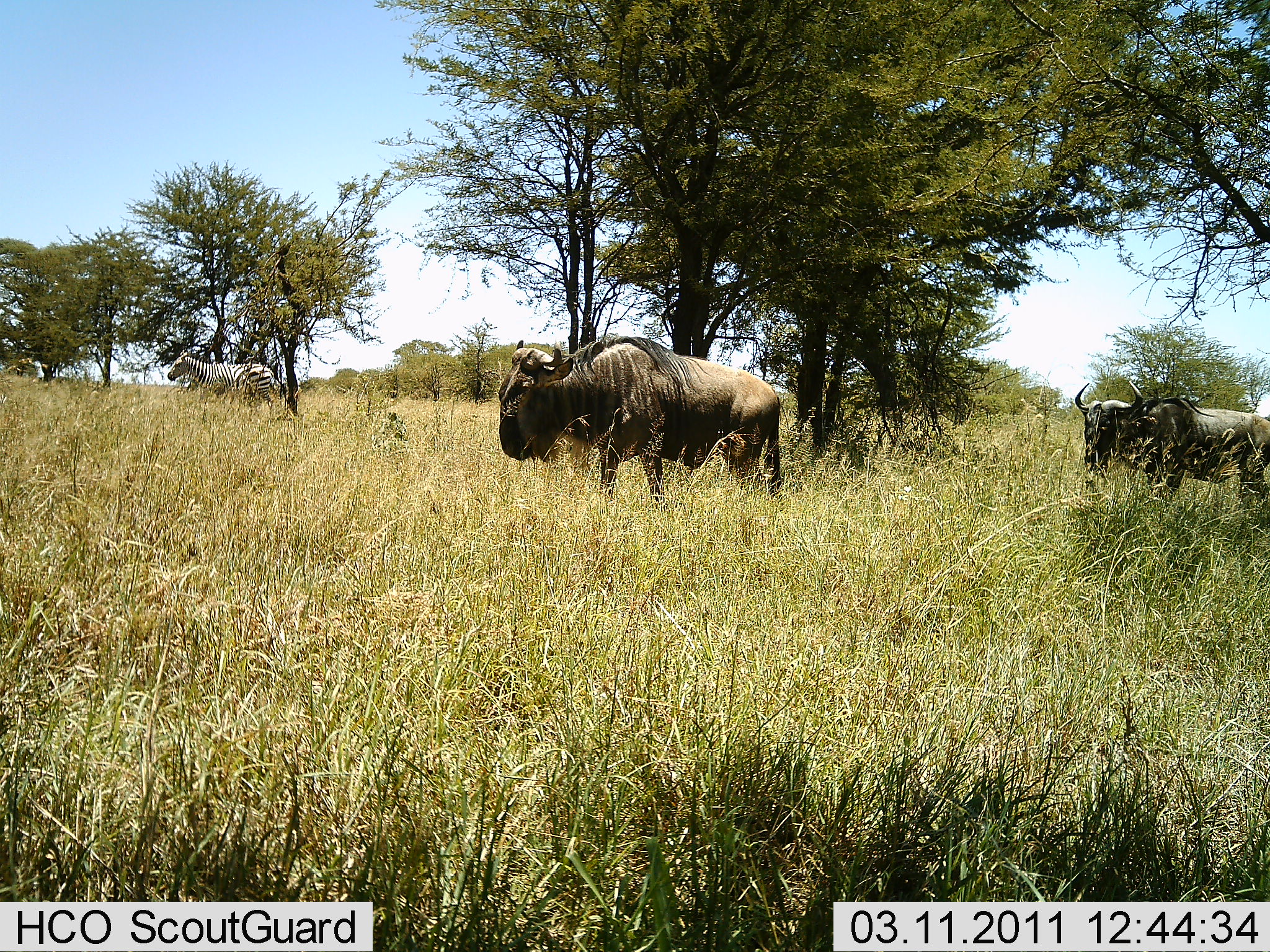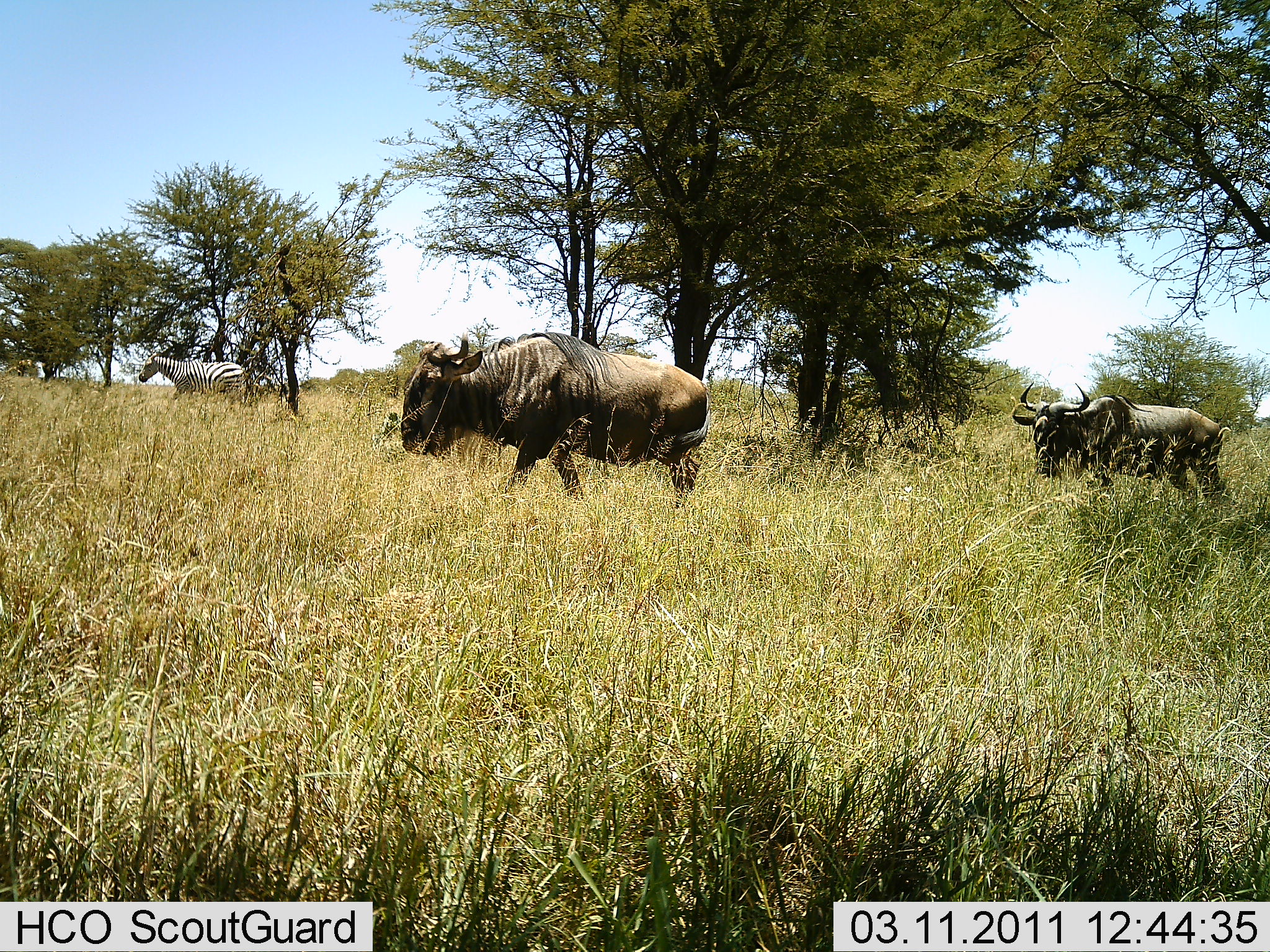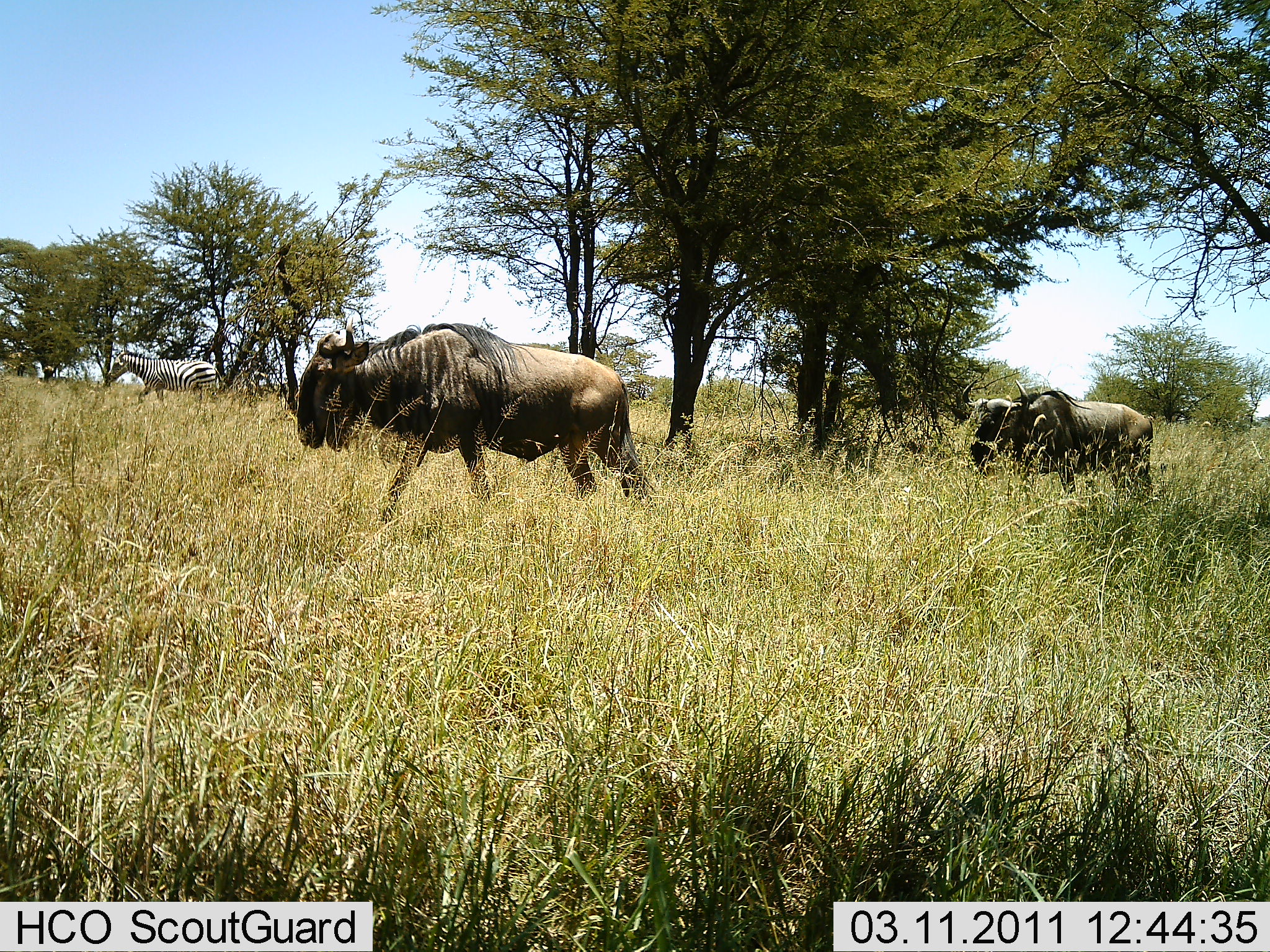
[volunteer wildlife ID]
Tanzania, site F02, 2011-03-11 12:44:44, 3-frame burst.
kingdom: Animalia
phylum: Chordata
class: Mammalia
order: Artiodactyla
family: Bovidae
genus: Connochaetes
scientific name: Connochaetes taurinus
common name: blue wildebeest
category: wildebeest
Wildebeest (blue wildebeest) (Connochaetes taurinus), count 2. Behavior (volunteer vote fractions): standing 0%, resting 0%, moving 100%, interacting 0%. Young present (vote fraction): 0%. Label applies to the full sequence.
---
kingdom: Animalia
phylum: Chordata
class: Mammalia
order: Perissodactyla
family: Equidae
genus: Equus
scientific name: Equus quagga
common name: plains zebra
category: zebra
Zebra (plains zebra) (Equus quagga), count 1. Behavior (volunteer vote fractions): standing 9%, resting 0%, moving 91%, interacting 0%. Young present (vote fraction): 0%. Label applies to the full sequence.